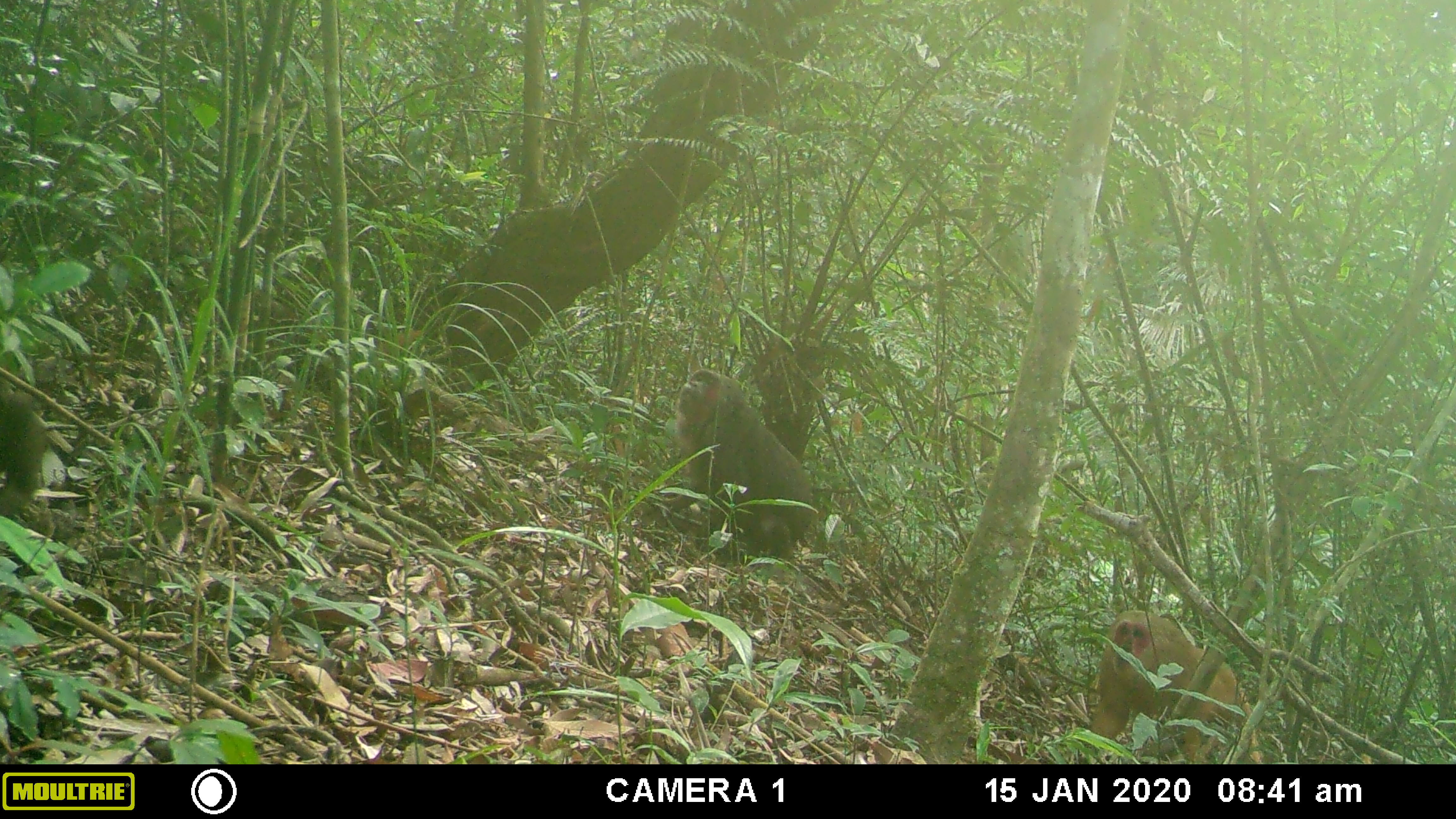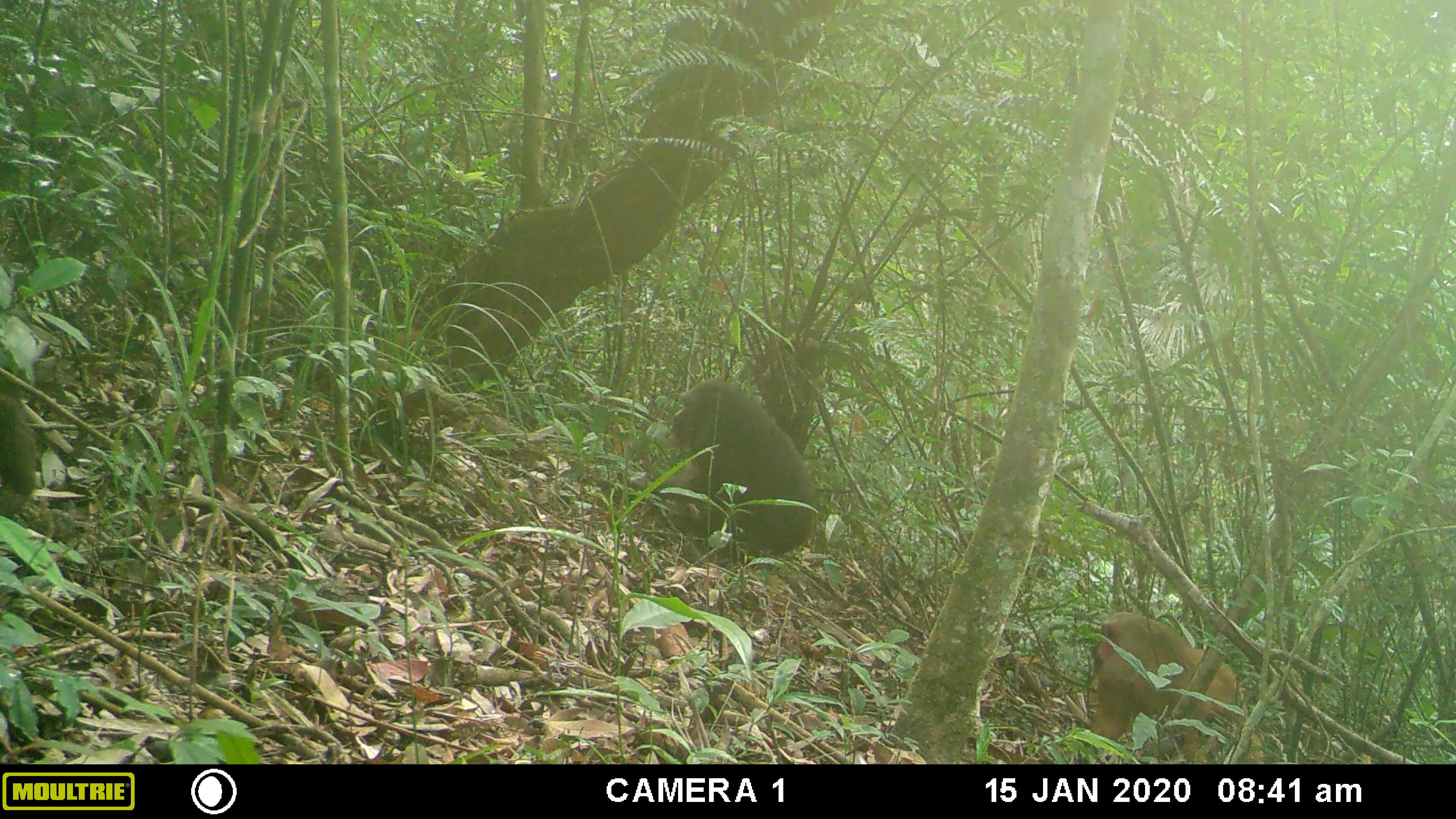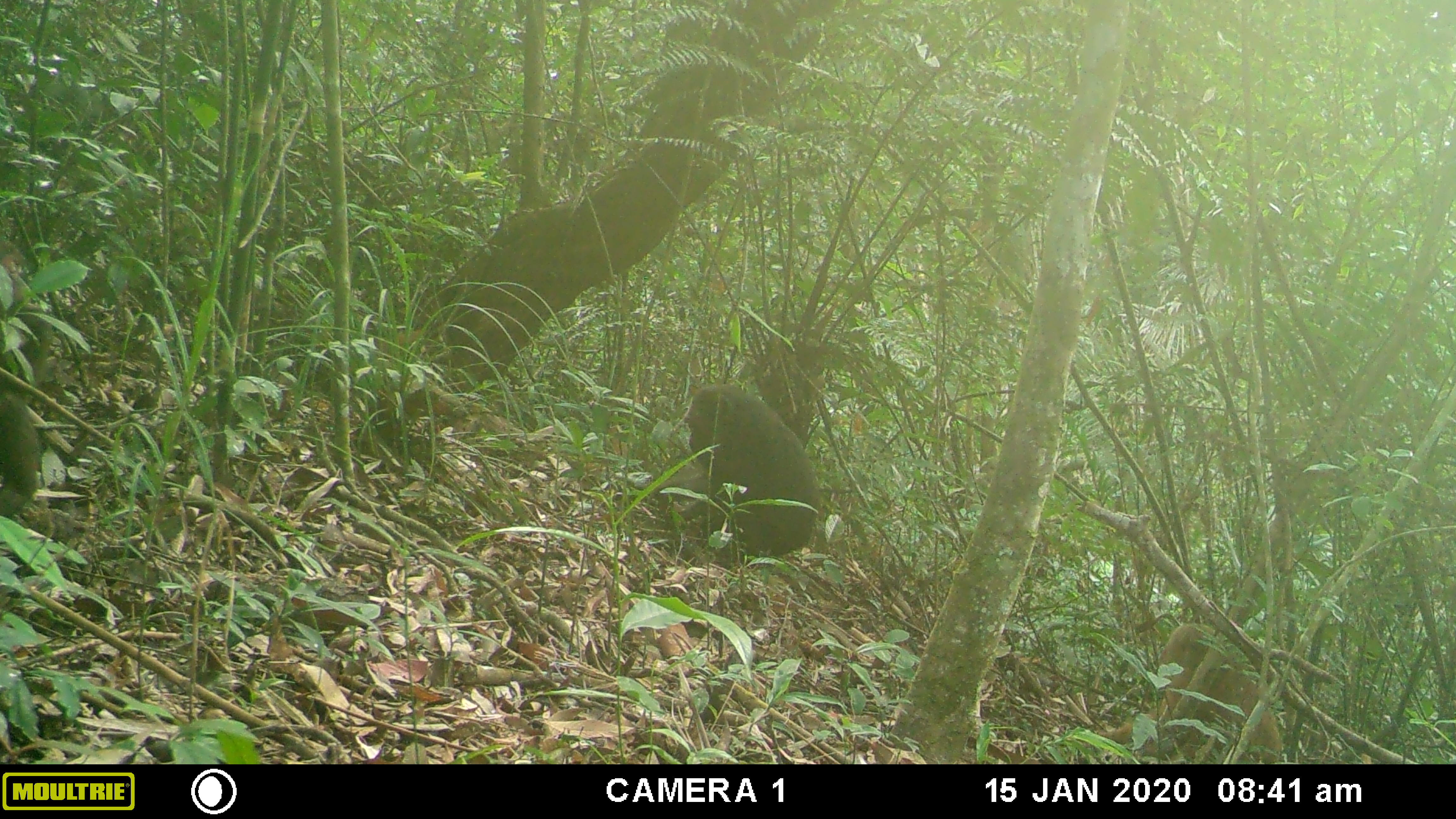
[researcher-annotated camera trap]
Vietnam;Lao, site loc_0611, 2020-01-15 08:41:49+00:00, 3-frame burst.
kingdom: Animalia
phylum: Chordata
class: Mammalia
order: Primates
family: Cercopithecidae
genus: Macaca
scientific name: Macaca arctoides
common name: stump-tailed macaque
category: stump tailed macaque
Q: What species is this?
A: Stump tailed macaque (stump-tailed macaque) (Macaca arctoides).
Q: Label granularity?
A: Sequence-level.